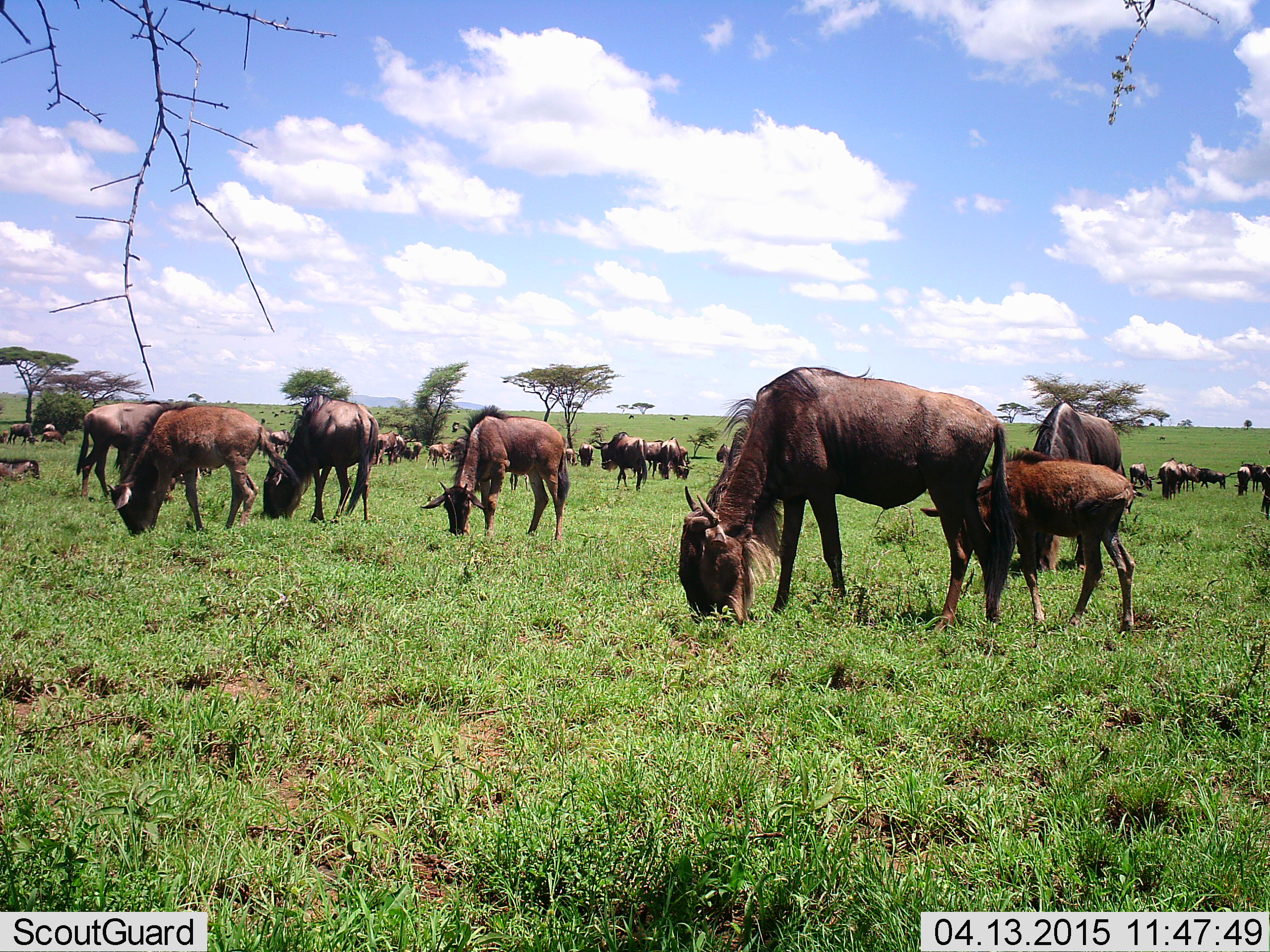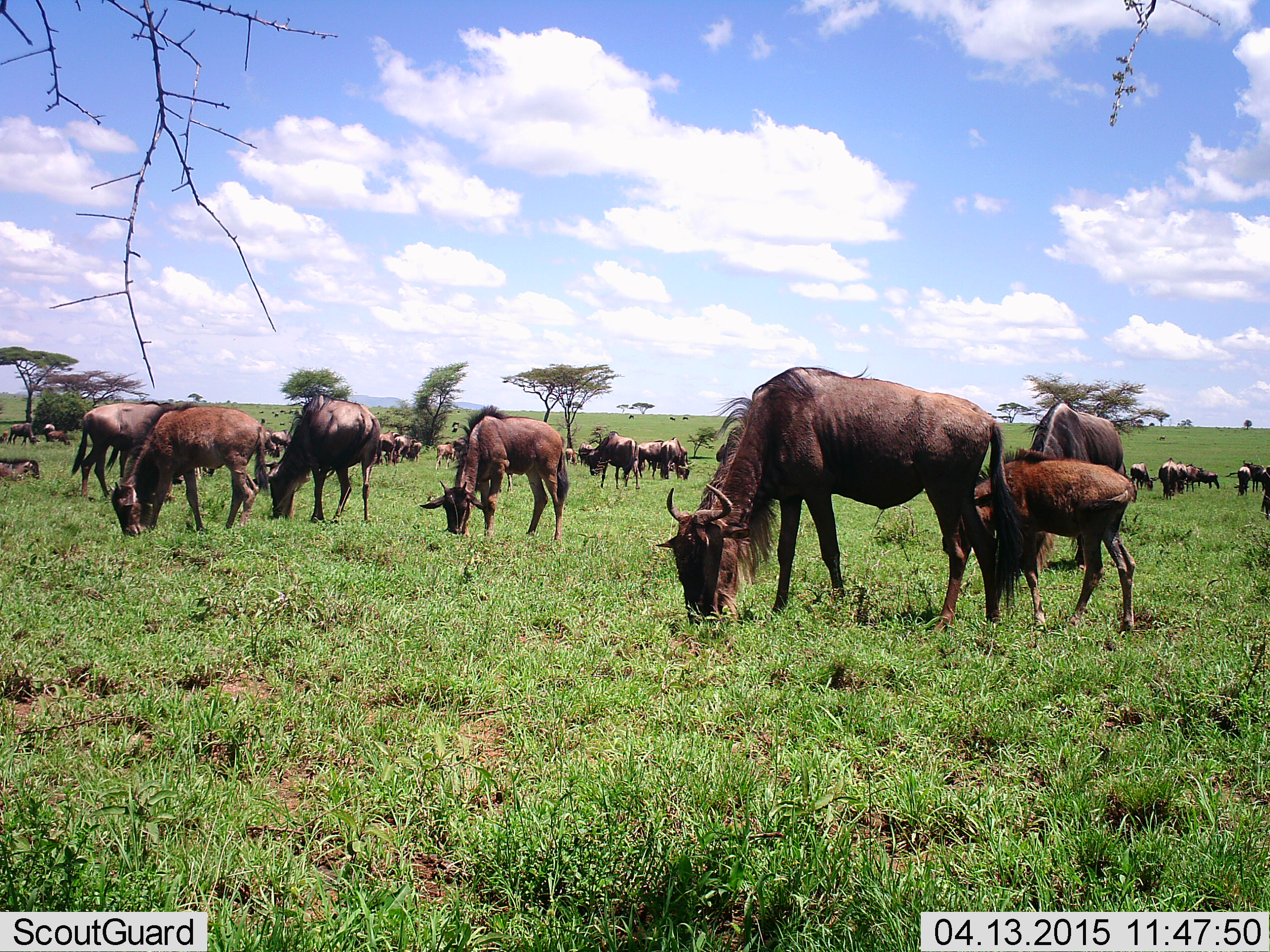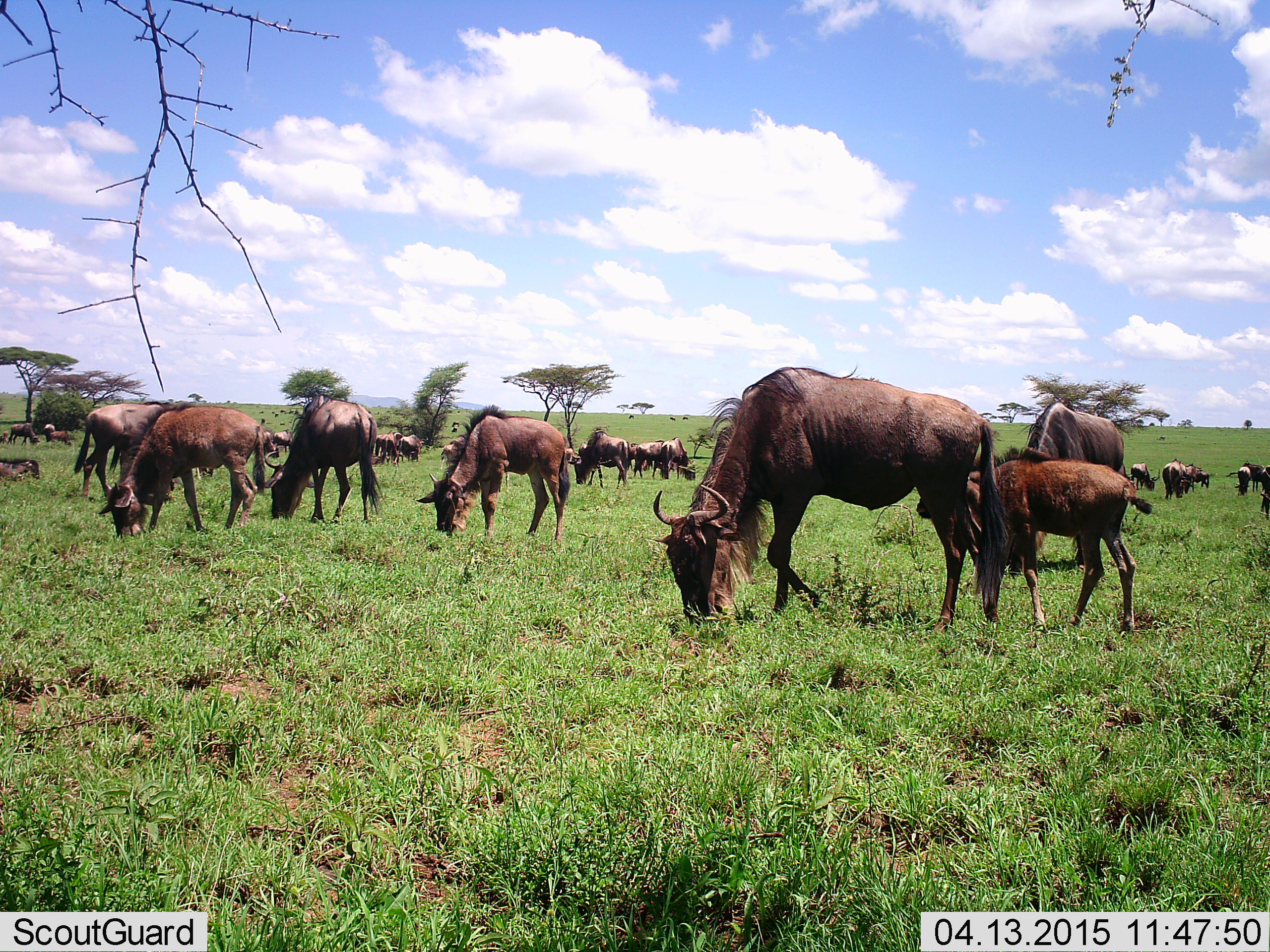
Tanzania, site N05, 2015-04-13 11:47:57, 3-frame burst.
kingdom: Animalia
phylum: Chordata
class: Mammalia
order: Artiodactyla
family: Bovidae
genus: Connochaetes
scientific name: Connochaetes taurinus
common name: blue wildebeest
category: wildebeest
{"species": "wildebeest (blue wildebeest) (Connochaetes taurinus)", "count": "11-50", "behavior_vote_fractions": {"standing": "20%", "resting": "0%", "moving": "10%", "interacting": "0%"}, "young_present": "90%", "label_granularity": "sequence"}